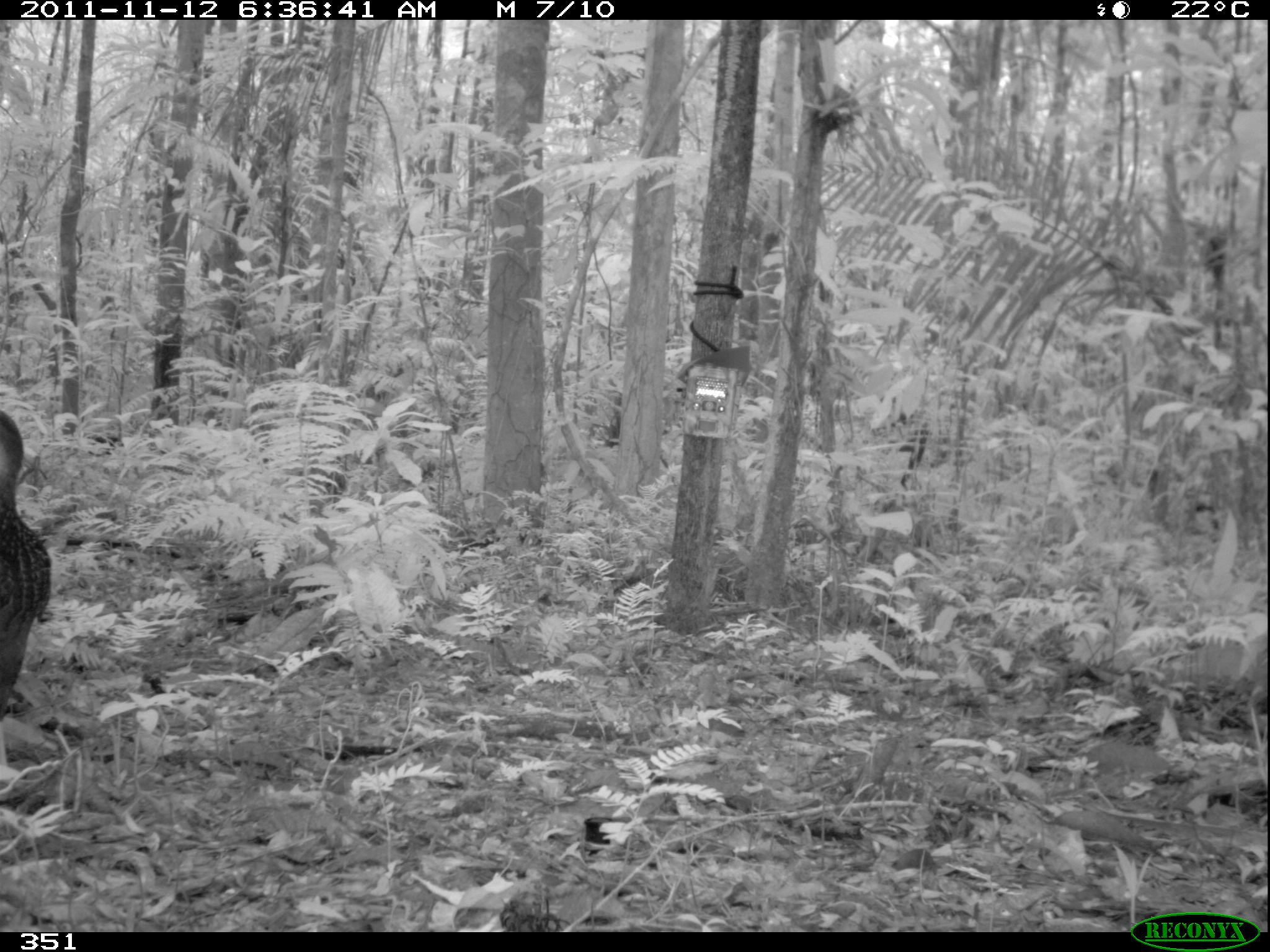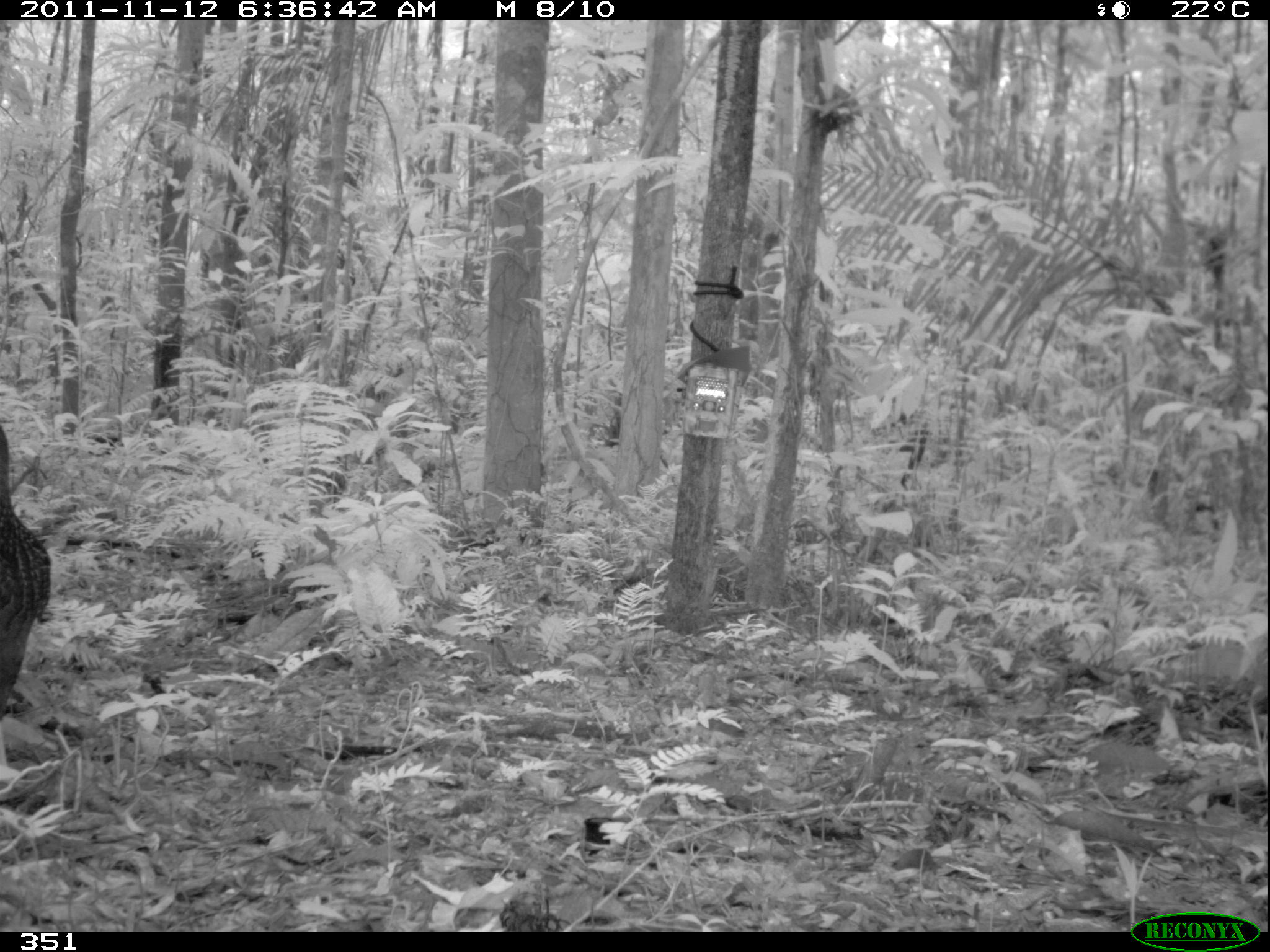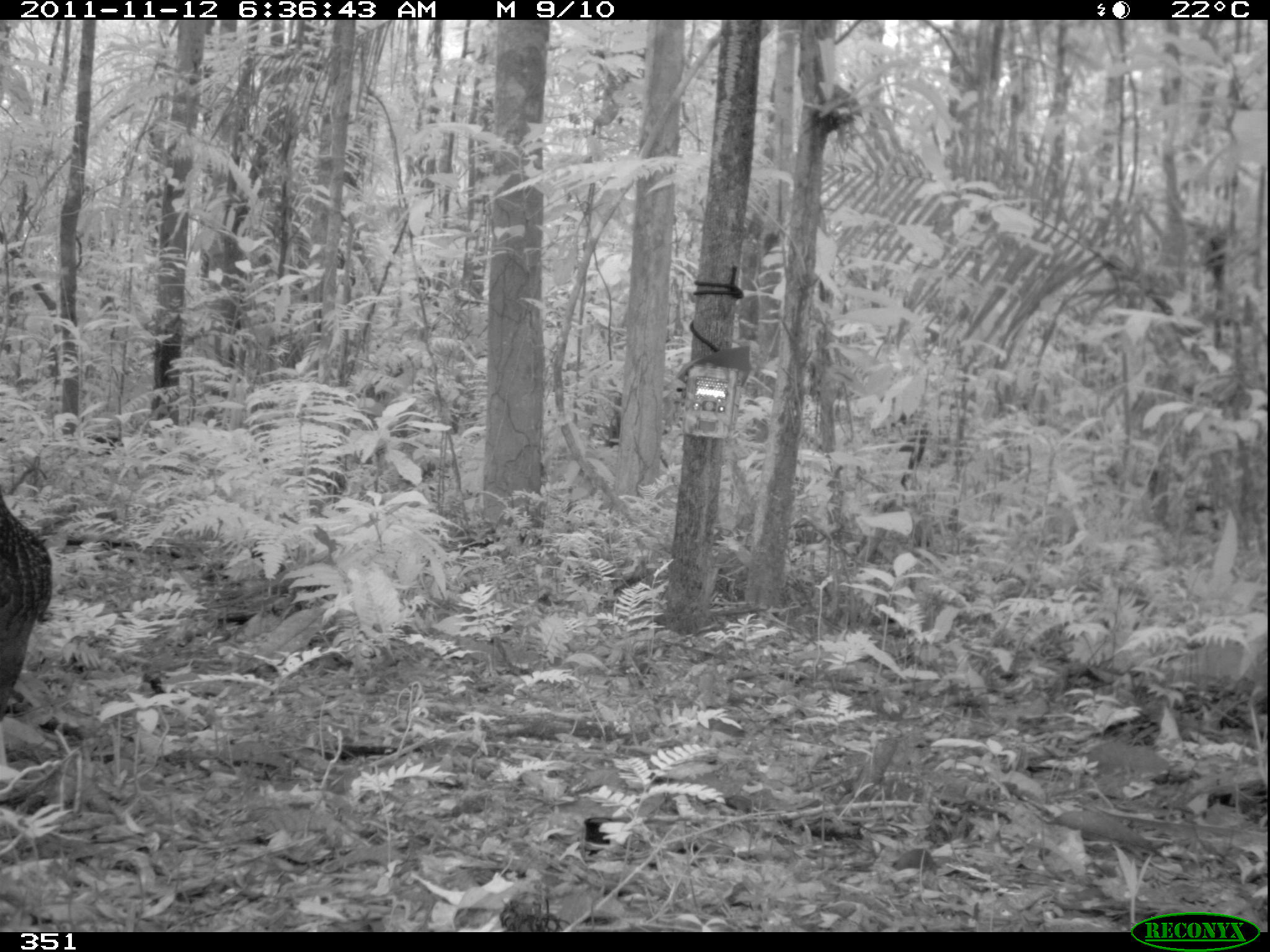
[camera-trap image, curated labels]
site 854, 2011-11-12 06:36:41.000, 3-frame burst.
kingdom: Animalia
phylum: Chordata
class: Aves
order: Galliformes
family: Cracidae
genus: Penelope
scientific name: Penelope jacquacu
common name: spix's guan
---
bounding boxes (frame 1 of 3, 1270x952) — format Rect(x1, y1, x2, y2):
penelope jacquacu: Rect(0, 411, 51, 718)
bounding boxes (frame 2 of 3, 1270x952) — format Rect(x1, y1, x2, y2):
penelope jacquacu: Rect(0, 423, 51, 720)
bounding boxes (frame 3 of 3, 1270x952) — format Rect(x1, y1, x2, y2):
penelope jacquacu: Rect(0, 489, 52, 723)